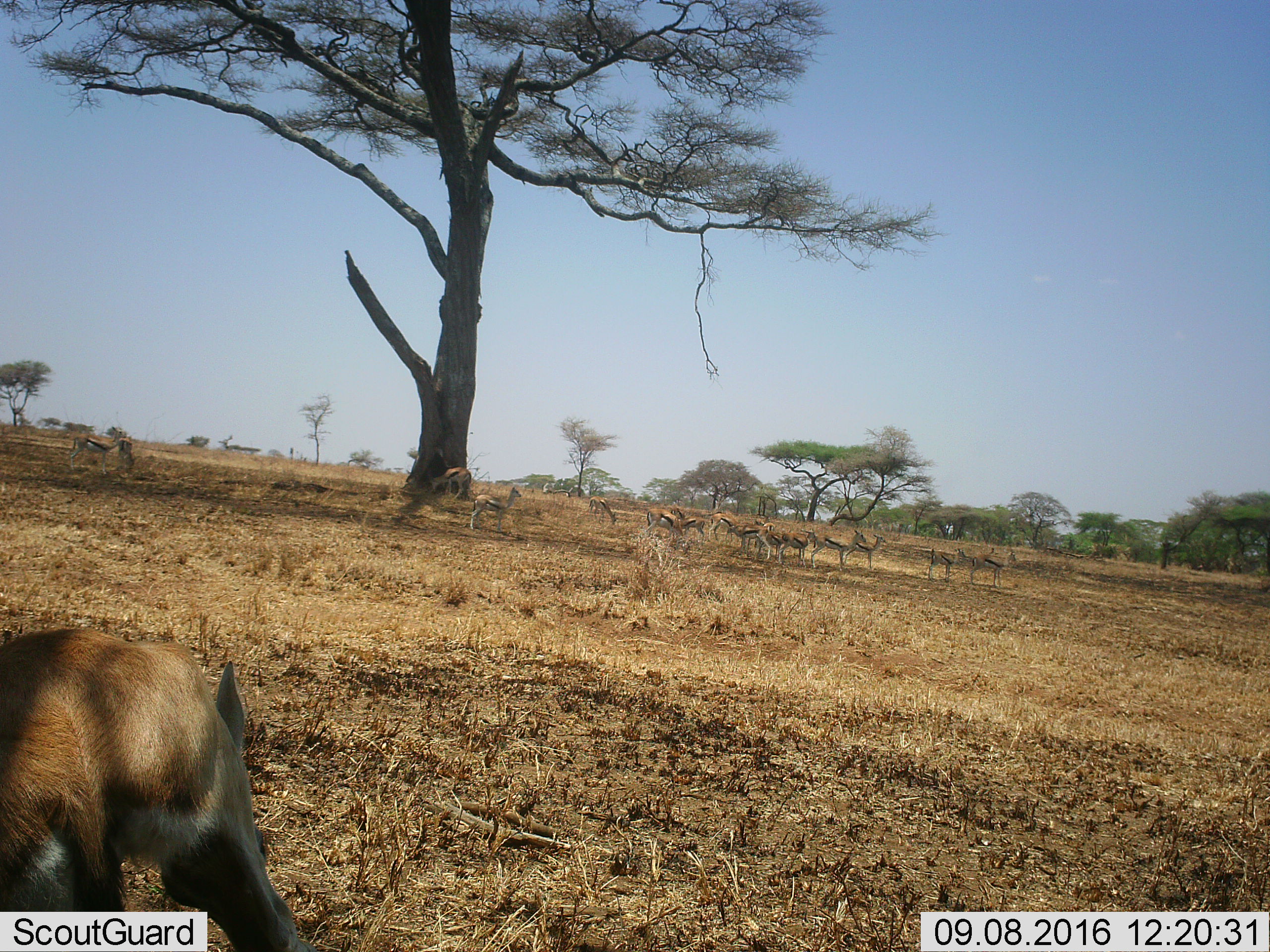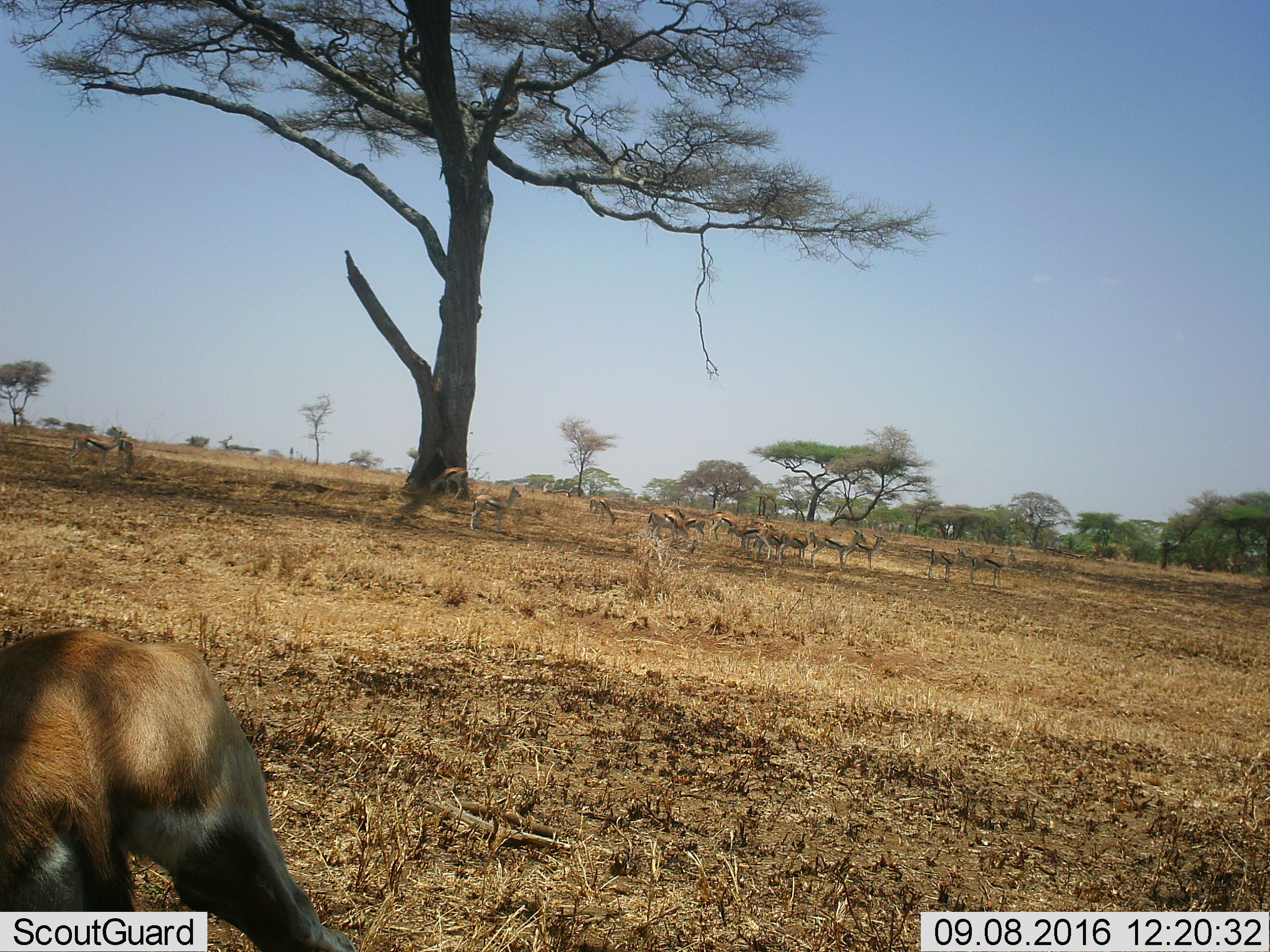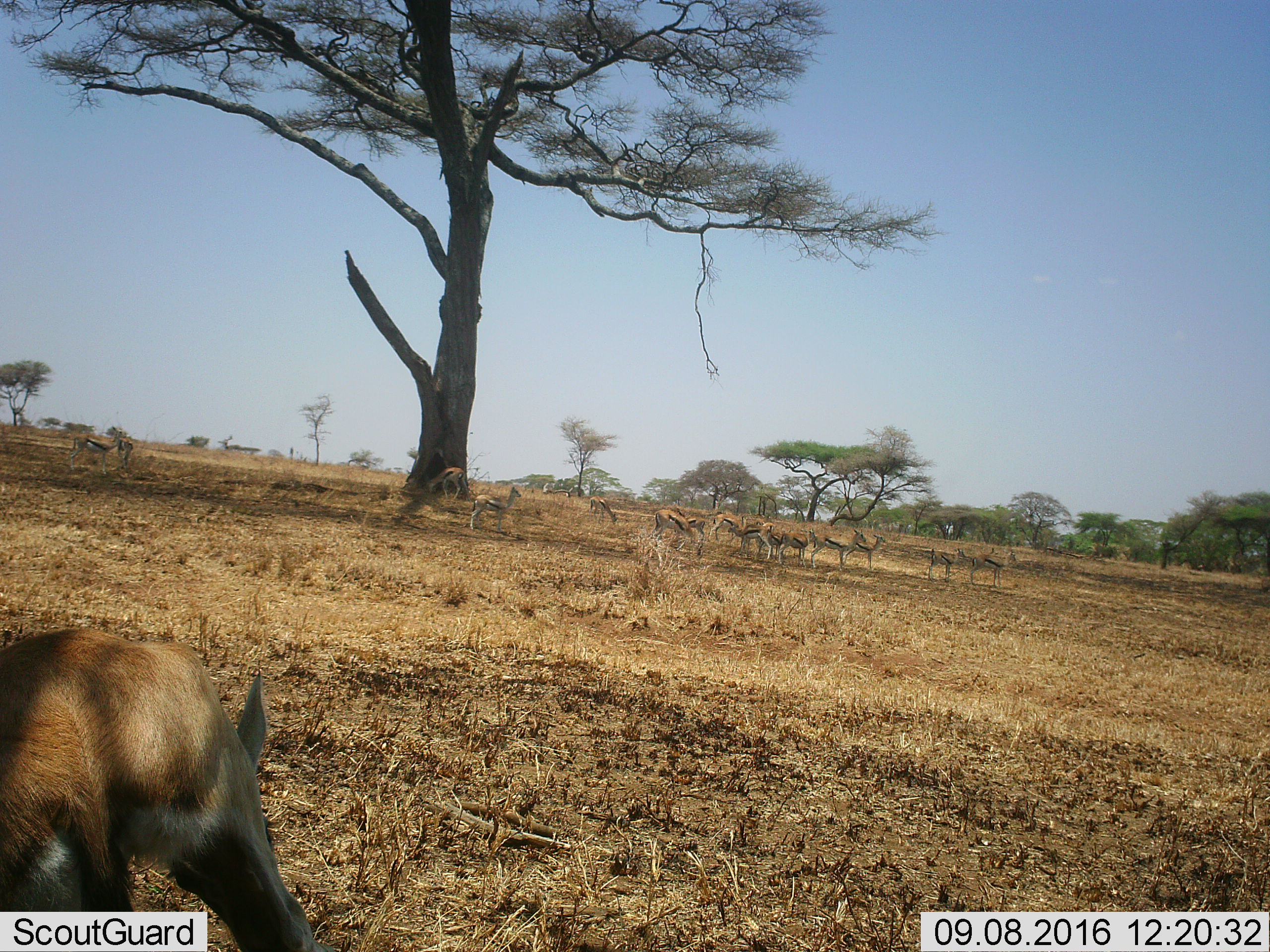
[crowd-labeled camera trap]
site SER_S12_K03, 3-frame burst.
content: unidentified animal